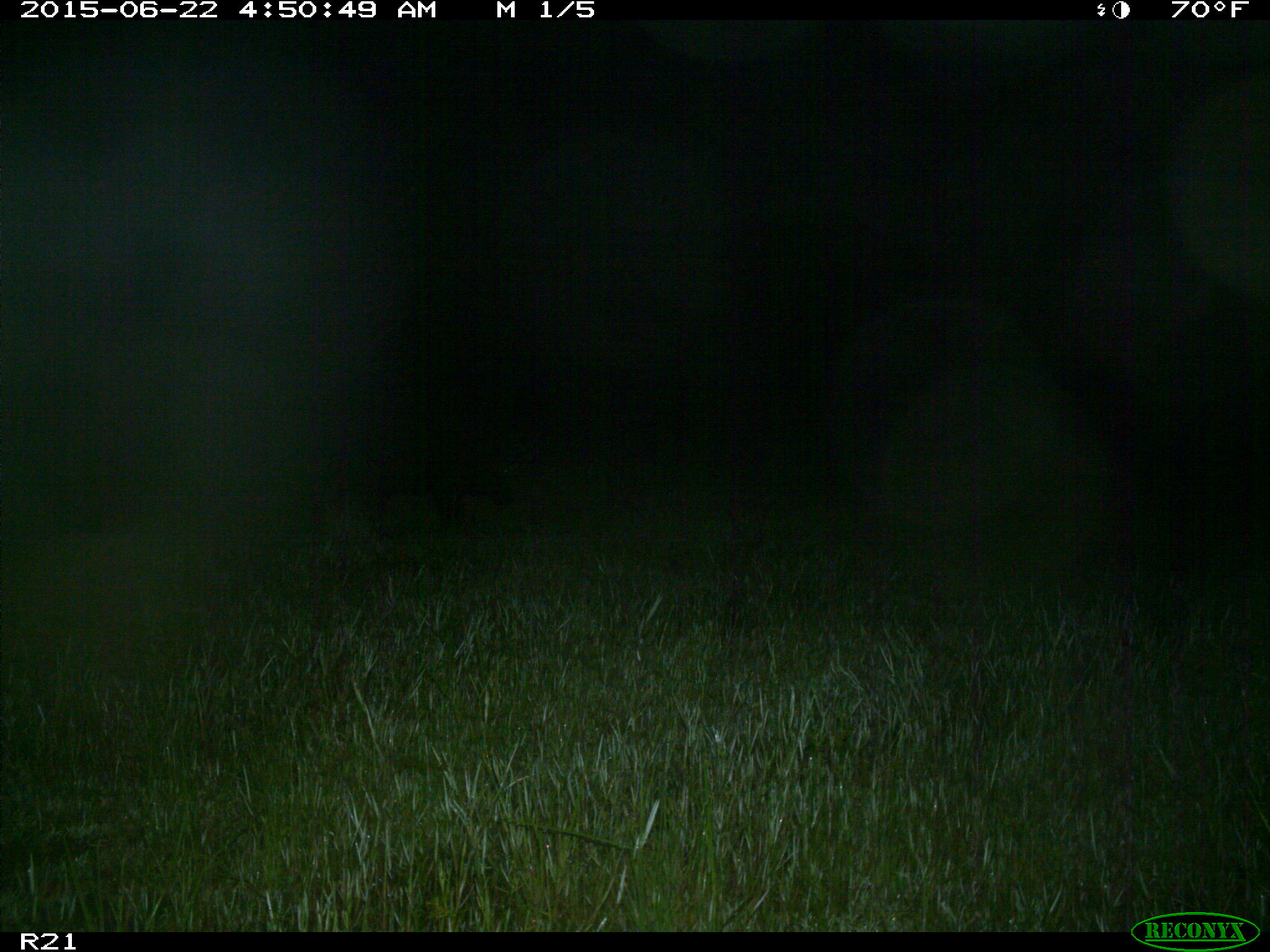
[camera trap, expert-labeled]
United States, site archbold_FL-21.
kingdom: Animalia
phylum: Chordata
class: Mammalia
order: Artiodactyla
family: Suidae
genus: Sus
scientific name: Sus scrofa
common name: wild boar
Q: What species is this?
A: Sus scrofa (wild boar).